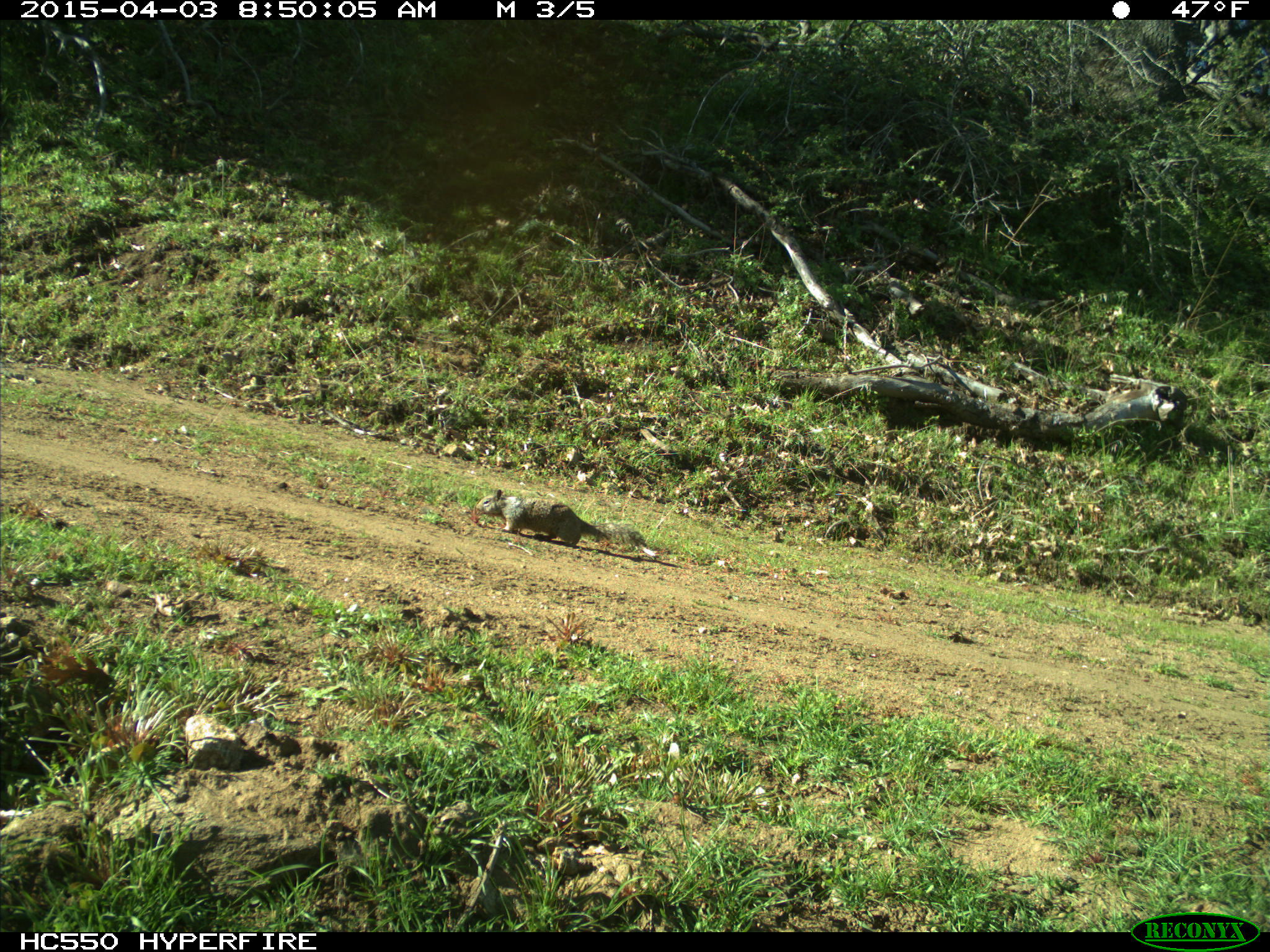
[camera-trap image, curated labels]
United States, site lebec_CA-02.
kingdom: Animalia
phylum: Chordata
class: Mammalia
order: Rodentia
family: Sciuridae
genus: Otospermophilus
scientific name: Otospermophilus beecheyi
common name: california ground squirrel